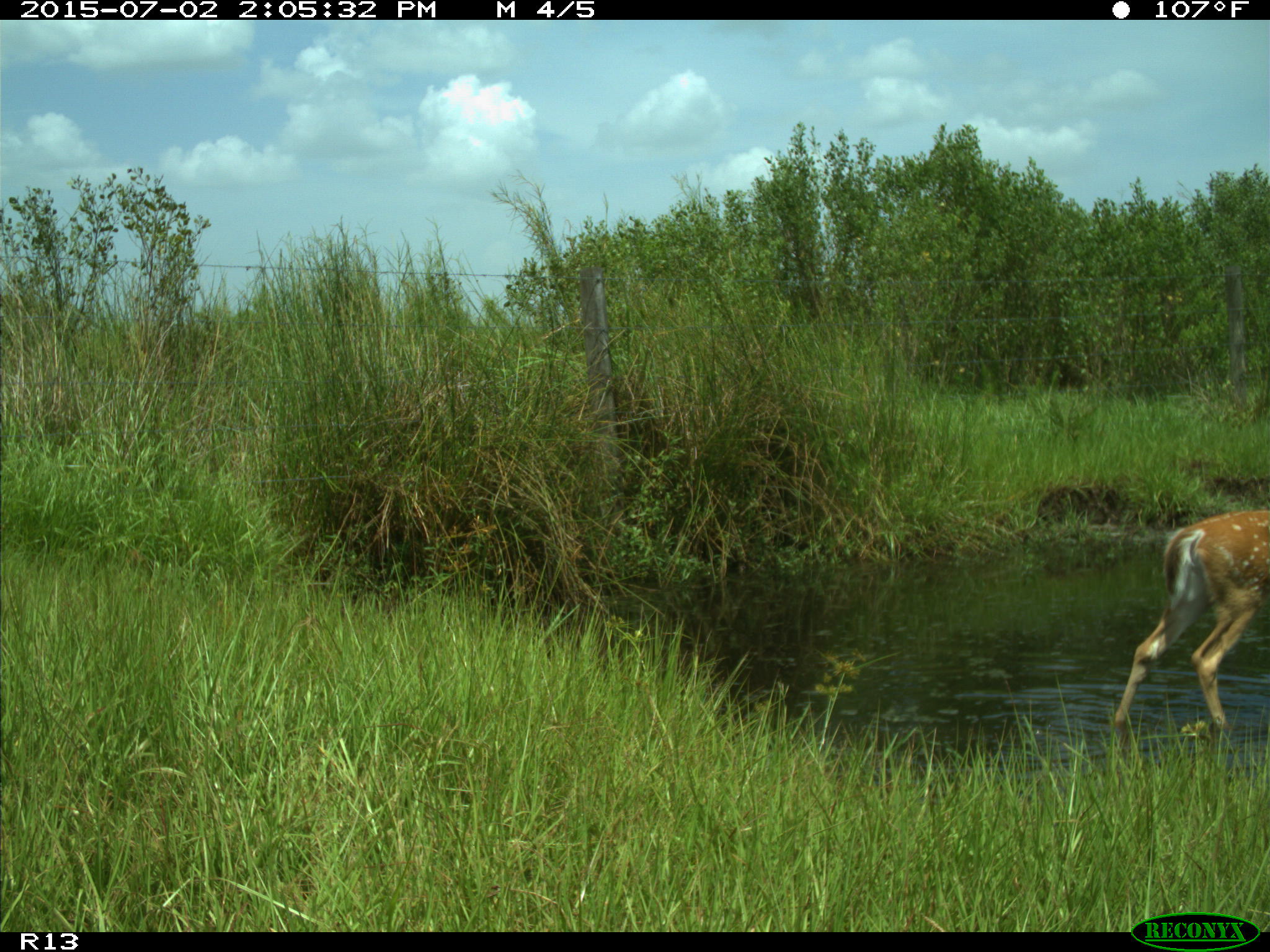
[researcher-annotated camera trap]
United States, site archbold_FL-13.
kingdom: Animalia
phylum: Chordata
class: Mammalia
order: Artiodactyla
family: Cervidae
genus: Odocoileus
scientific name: Odocoileus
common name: deer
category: unidentified deer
Unidentified deer (deer) (Odocoileus).